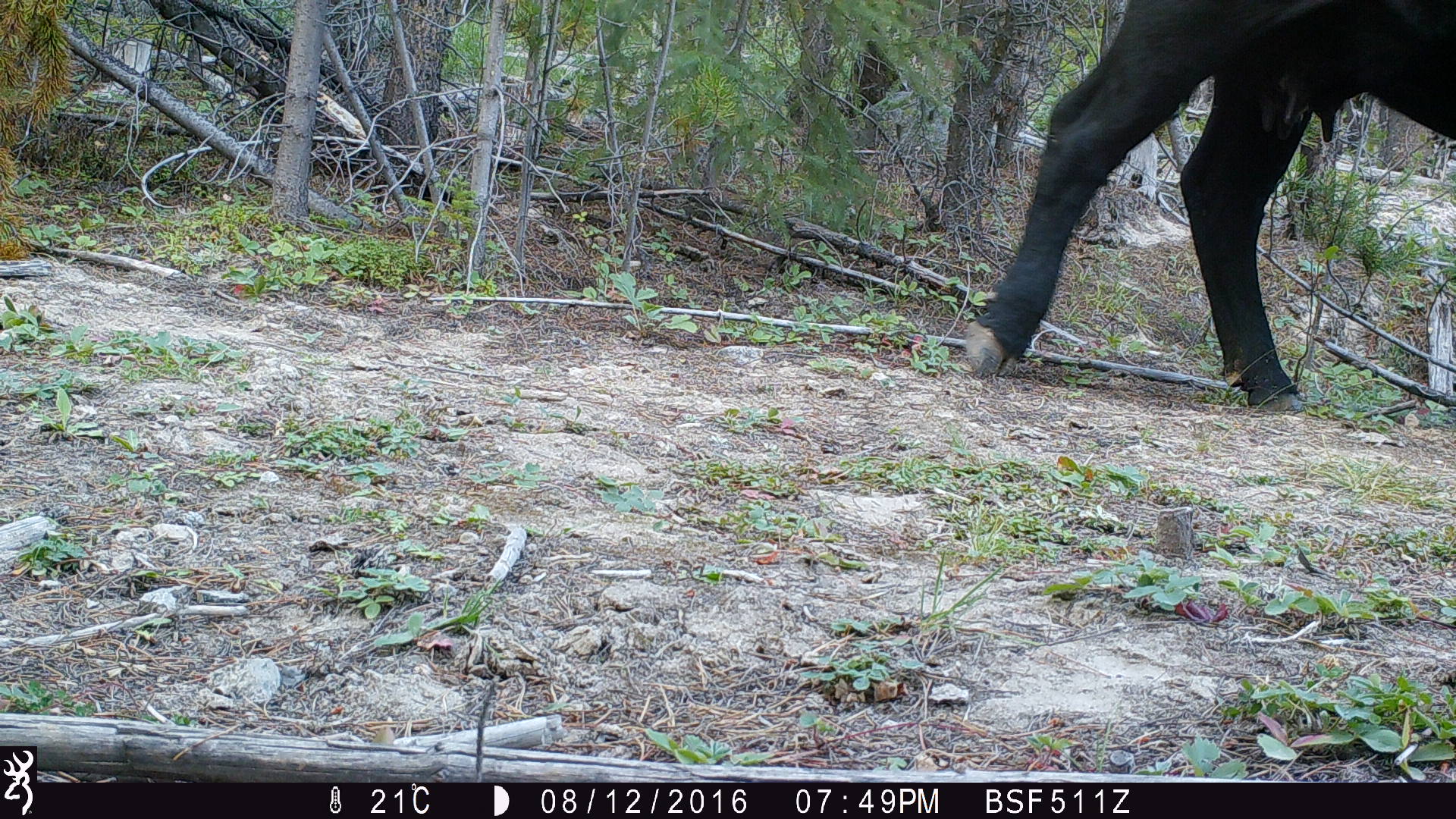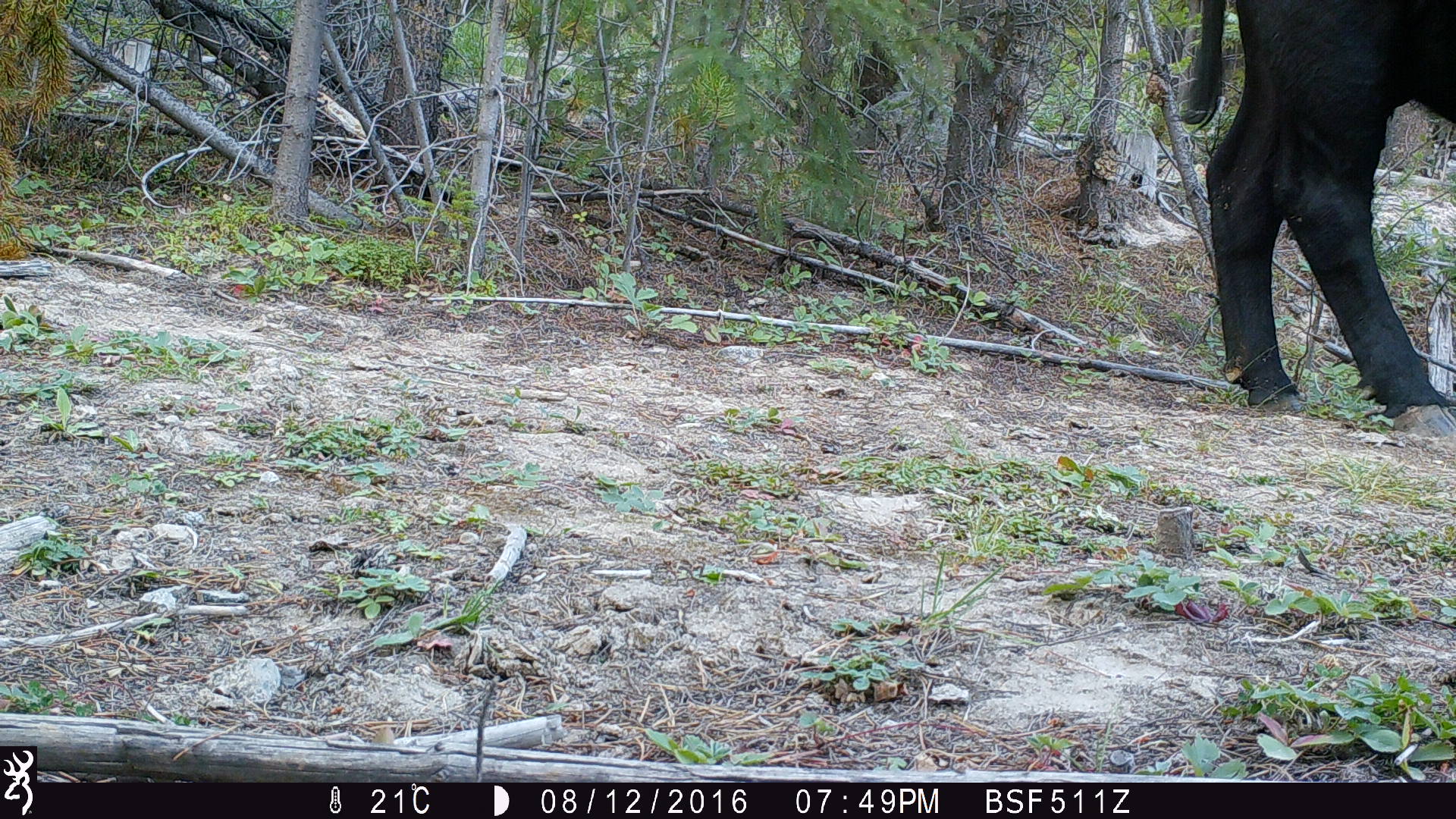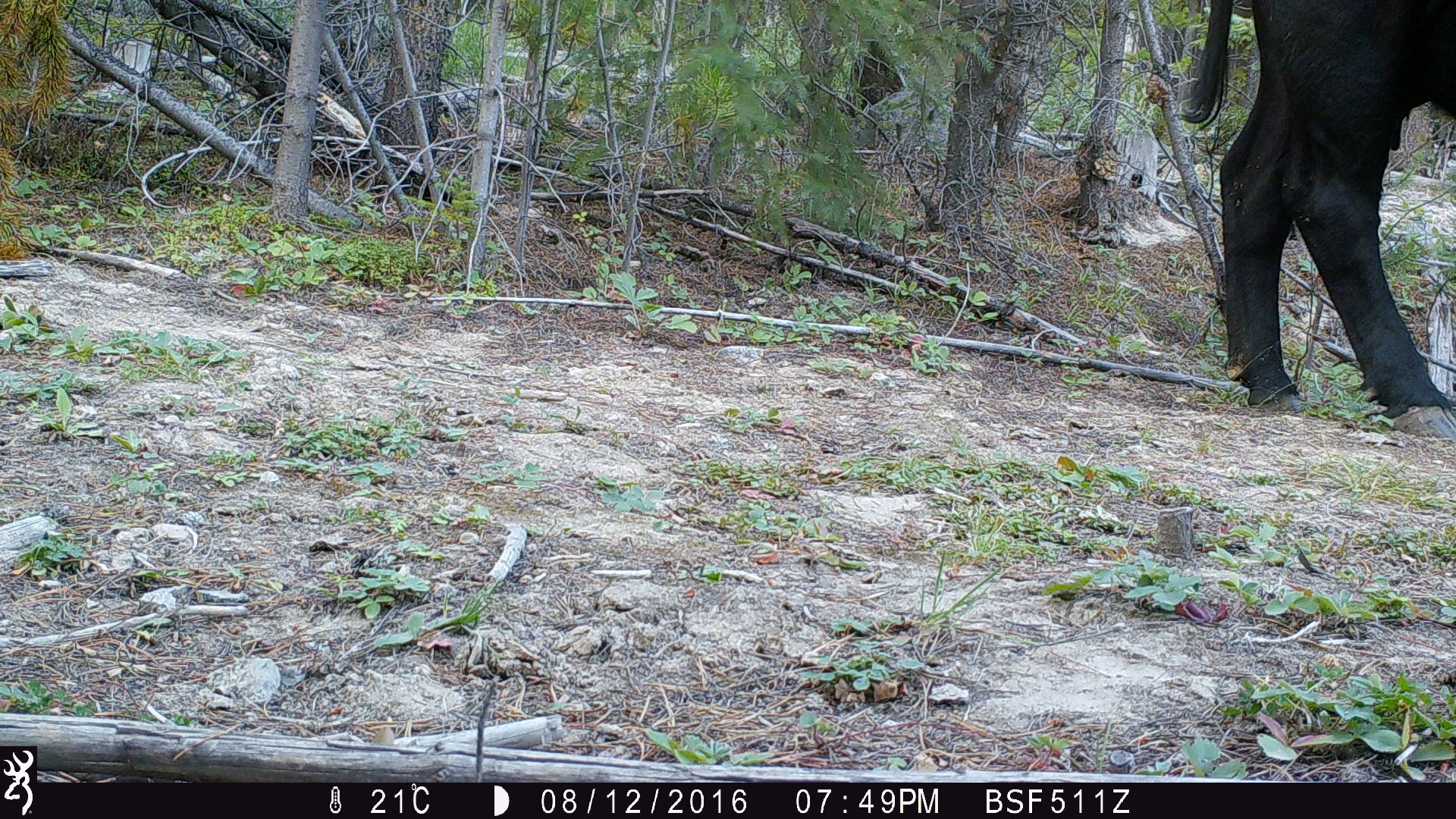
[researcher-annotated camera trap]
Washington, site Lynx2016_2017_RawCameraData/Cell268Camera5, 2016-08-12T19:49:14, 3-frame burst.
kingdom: Animalia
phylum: Chordata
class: Mammalia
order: Artiodactyla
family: Bovidae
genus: Bos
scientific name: Bos taurus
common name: domestic cattle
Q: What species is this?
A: Domestic cattle (Bos taurus).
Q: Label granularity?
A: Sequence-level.